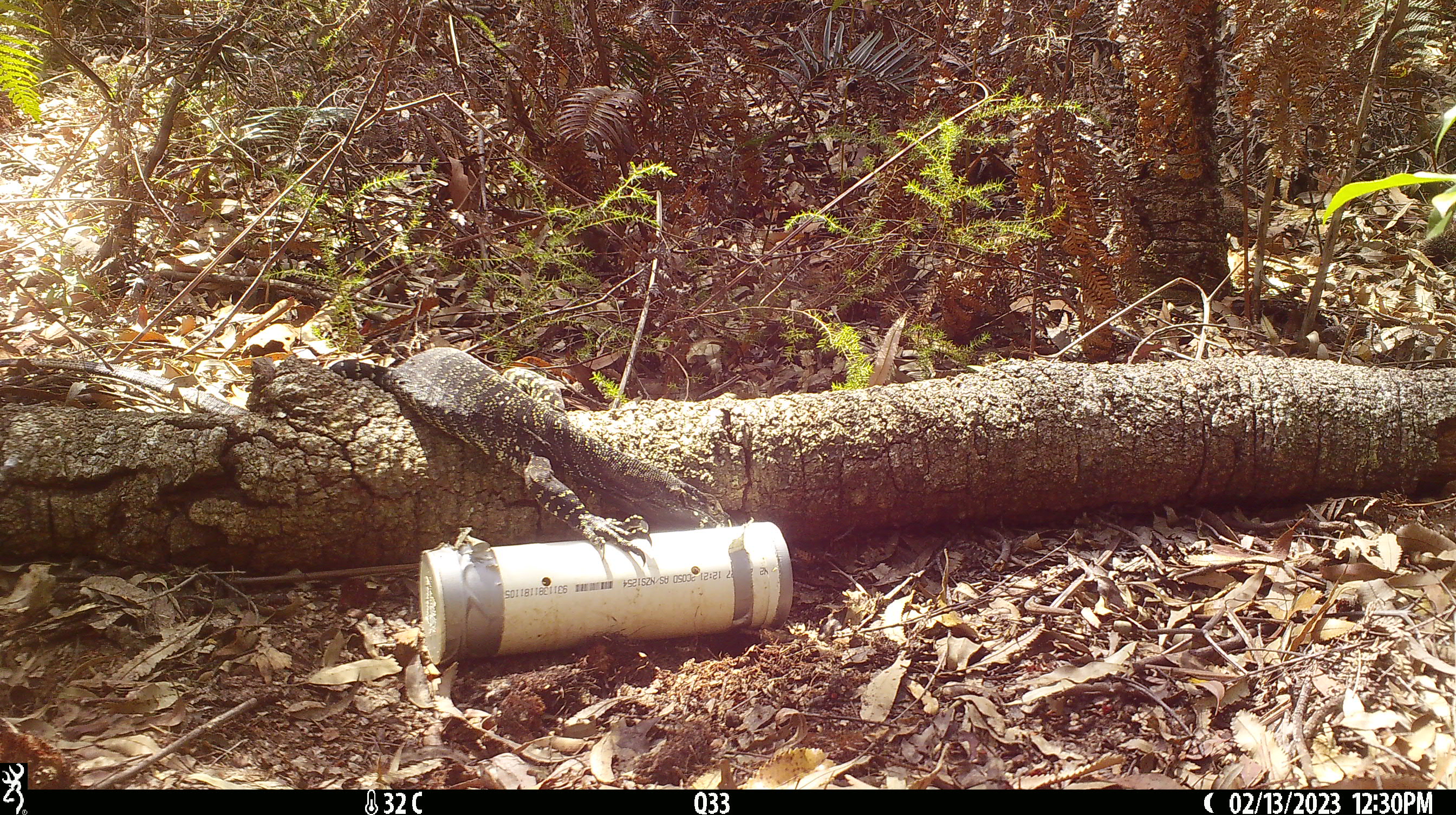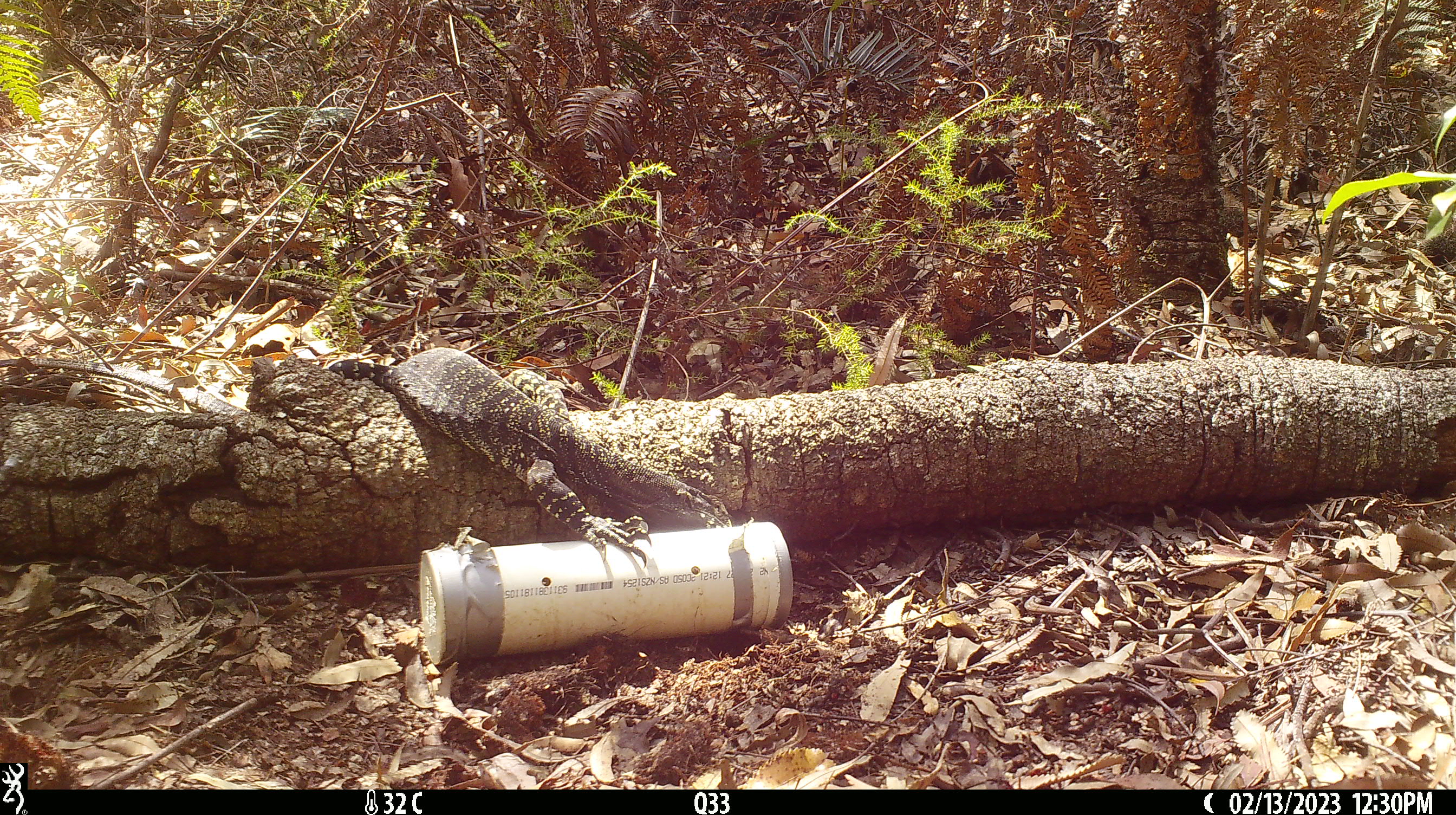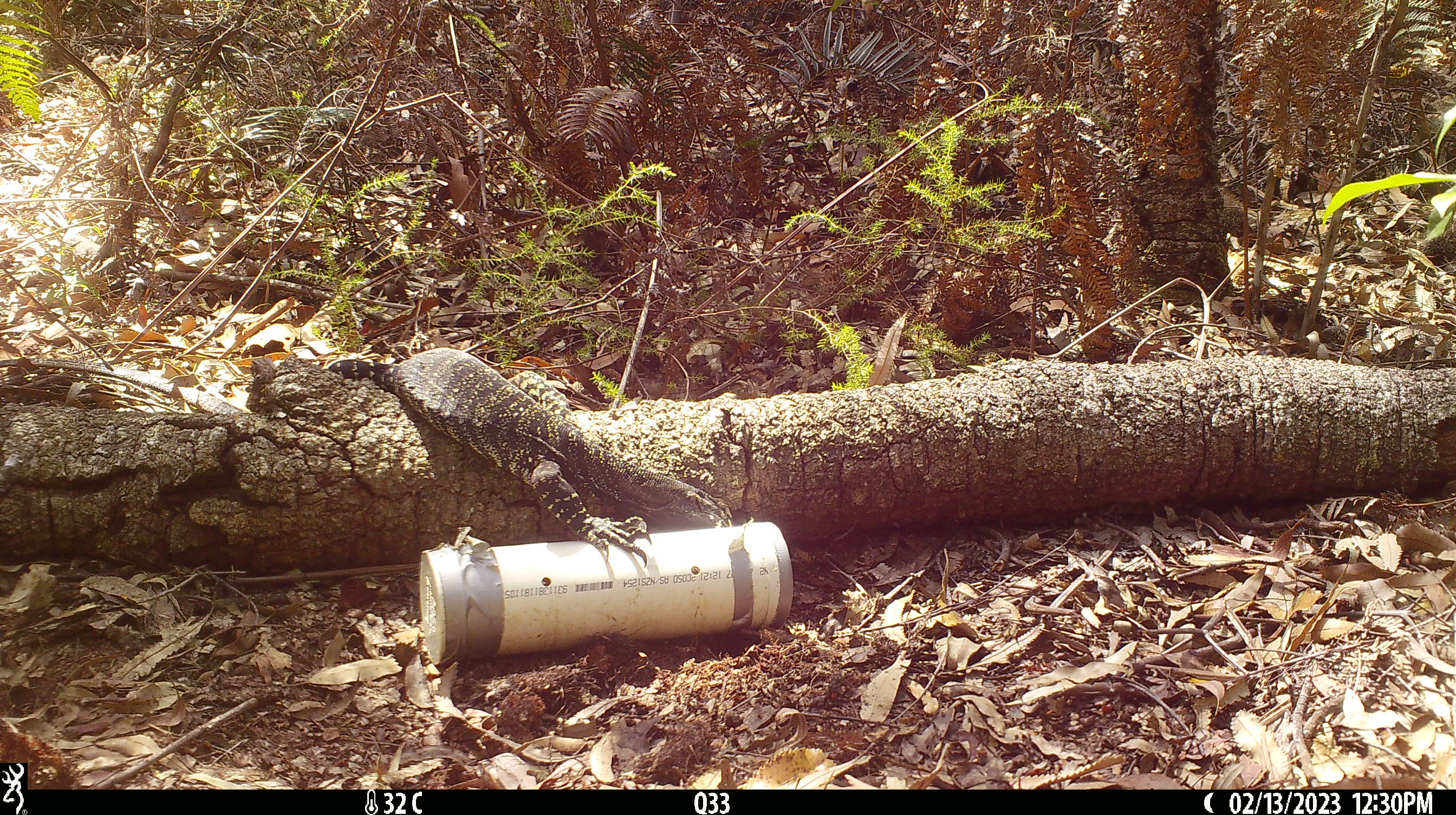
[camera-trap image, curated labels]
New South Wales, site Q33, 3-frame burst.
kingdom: Animalia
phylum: Chordata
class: Reptilia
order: Squamata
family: Varanidae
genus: Varanus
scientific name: Varanus varius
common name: lace monitor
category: goanna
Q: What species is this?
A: Goanna (lace monitor) (Varanus varius).